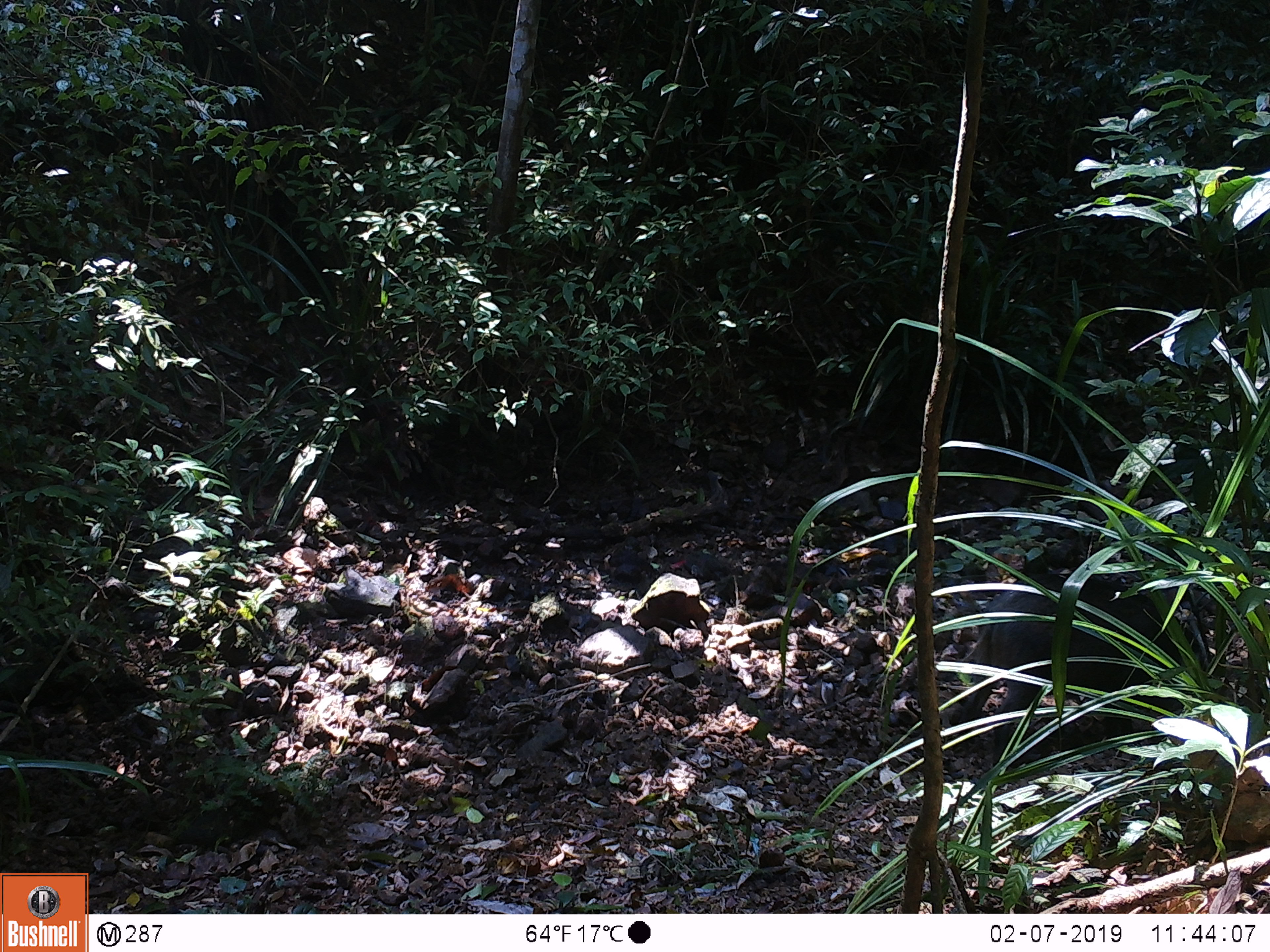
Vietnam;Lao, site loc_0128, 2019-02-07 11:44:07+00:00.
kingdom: Animalia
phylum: Chordata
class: Mammalia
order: Artiodactyla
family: Suidae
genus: Sus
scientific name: Sus scrofa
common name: eurasian wild pig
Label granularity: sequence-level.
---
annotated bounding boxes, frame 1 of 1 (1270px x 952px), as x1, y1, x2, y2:
eurasian wild pig: 956, 572, 1205, 766